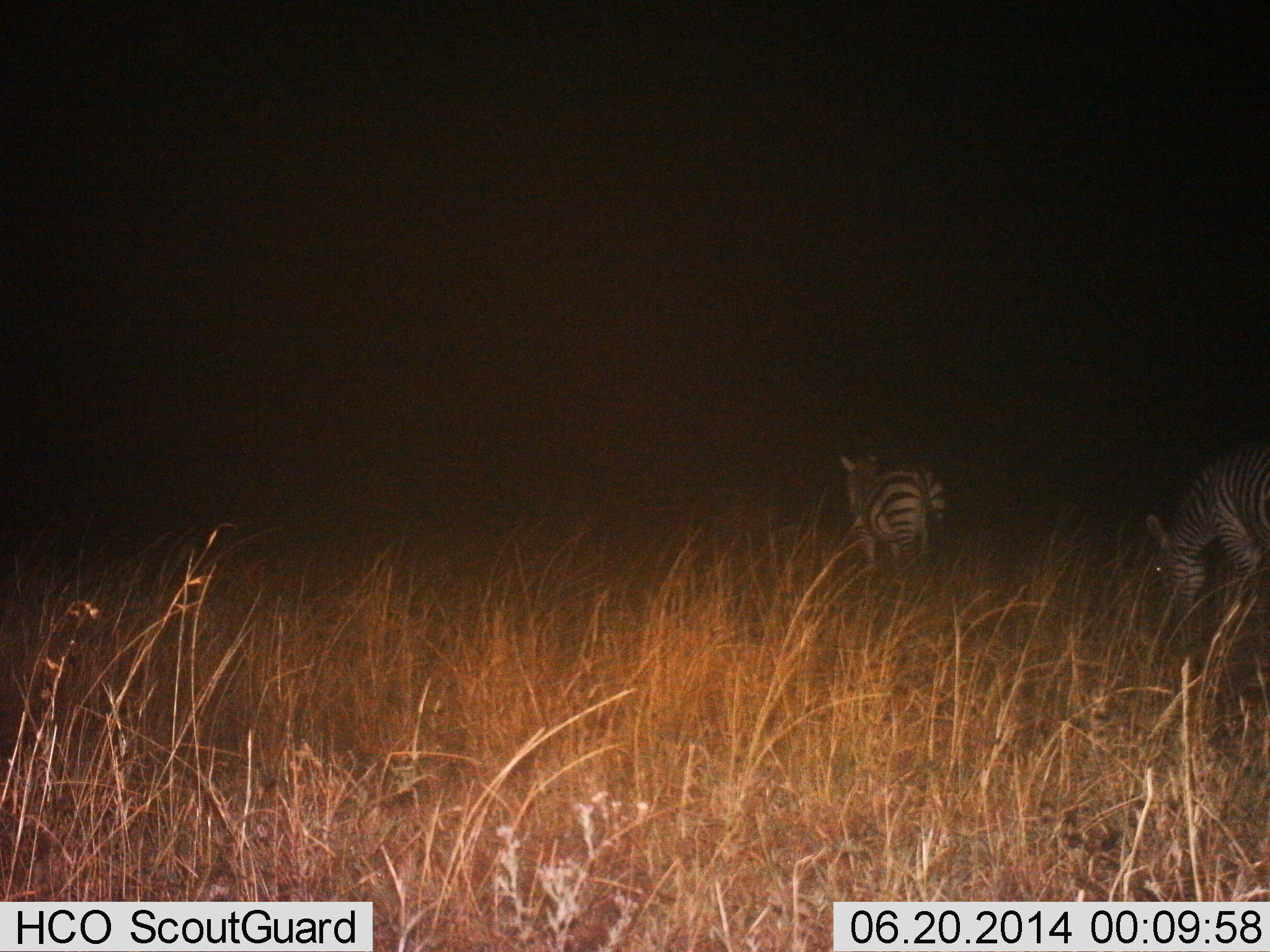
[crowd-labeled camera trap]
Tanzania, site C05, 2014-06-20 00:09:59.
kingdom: Animalia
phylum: Chordata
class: Mammalia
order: Perissodactyla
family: Equidae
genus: Equus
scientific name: Equus quagga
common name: plains zebra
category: zebra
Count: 2.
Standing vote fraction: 50%.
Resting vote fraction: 0%.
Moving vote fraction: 30%.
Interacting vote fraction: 0%.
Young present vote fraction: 0%.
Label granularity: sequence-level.